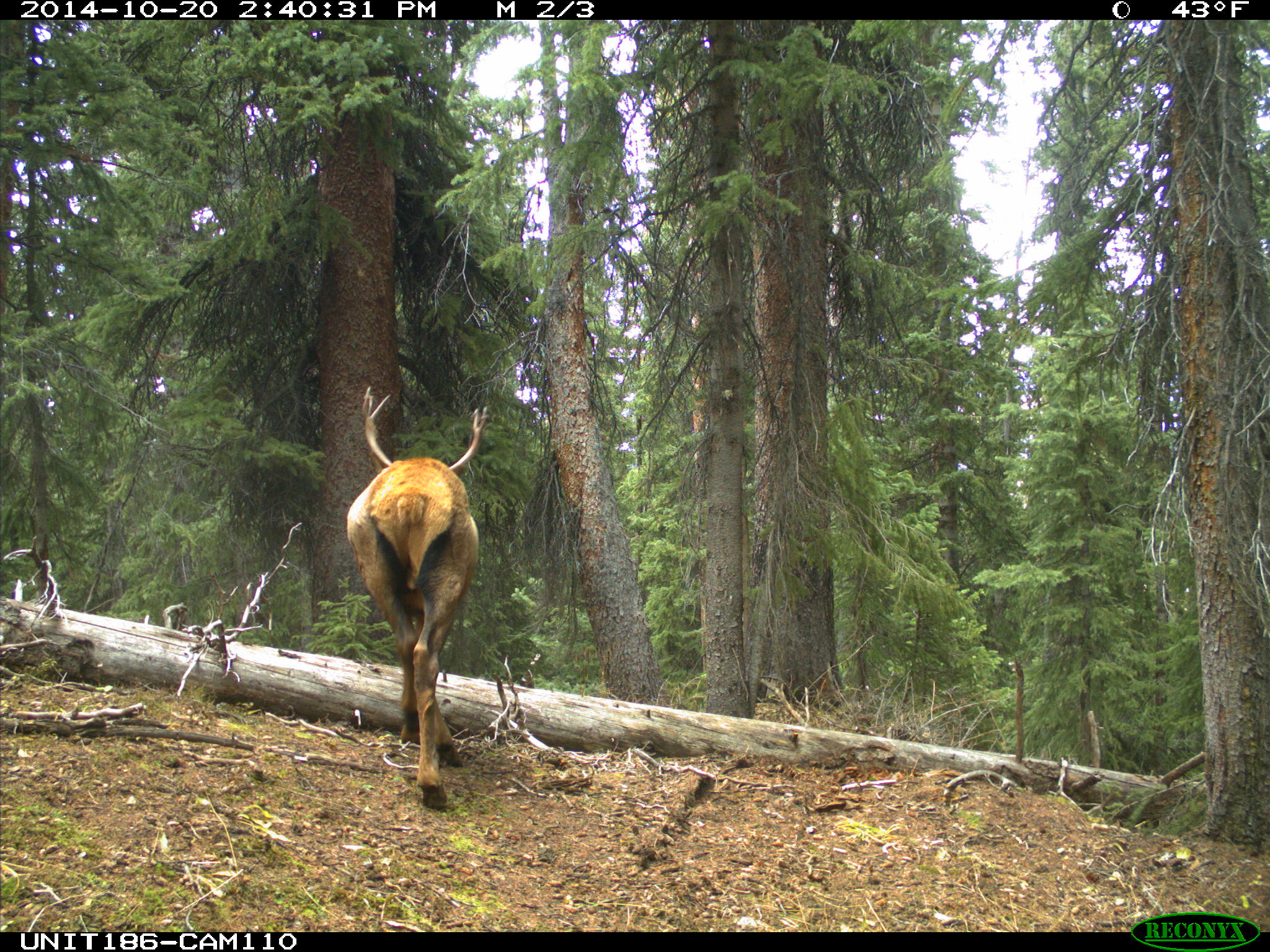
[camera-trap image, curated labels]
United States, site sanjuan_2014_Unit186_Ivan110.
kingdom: Animalia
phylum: Chordata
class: Mammalia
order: Artiodactyla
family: Cervidae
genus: Cervus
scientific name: Cervus elaphus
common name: red deer